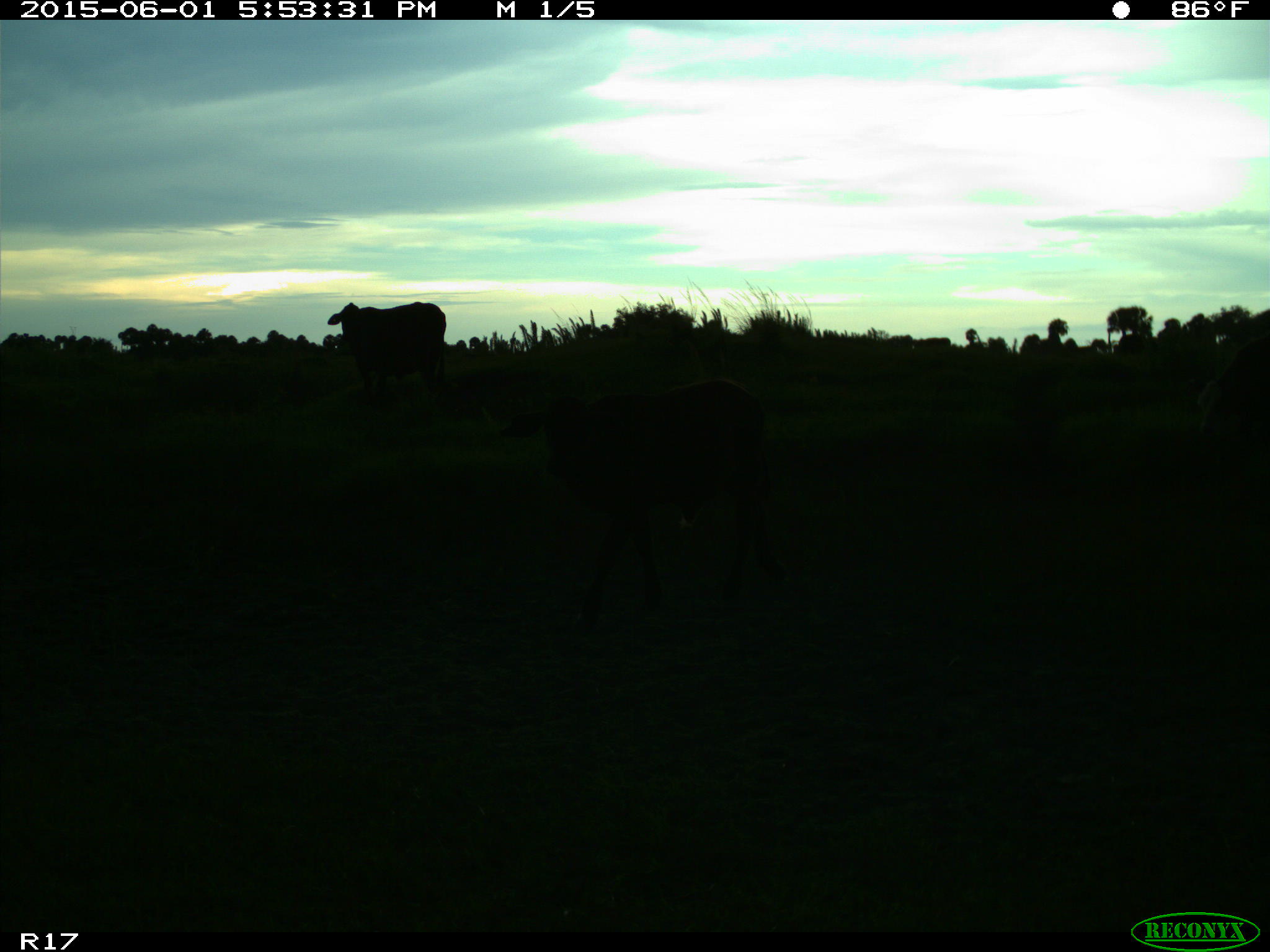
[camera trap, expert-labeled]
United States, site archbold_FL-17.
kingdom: Animalia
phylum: Chordata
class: Mammalia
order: Artiodactyla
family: Bovidae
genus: Bos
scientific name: Bos taurus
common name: domestic cow